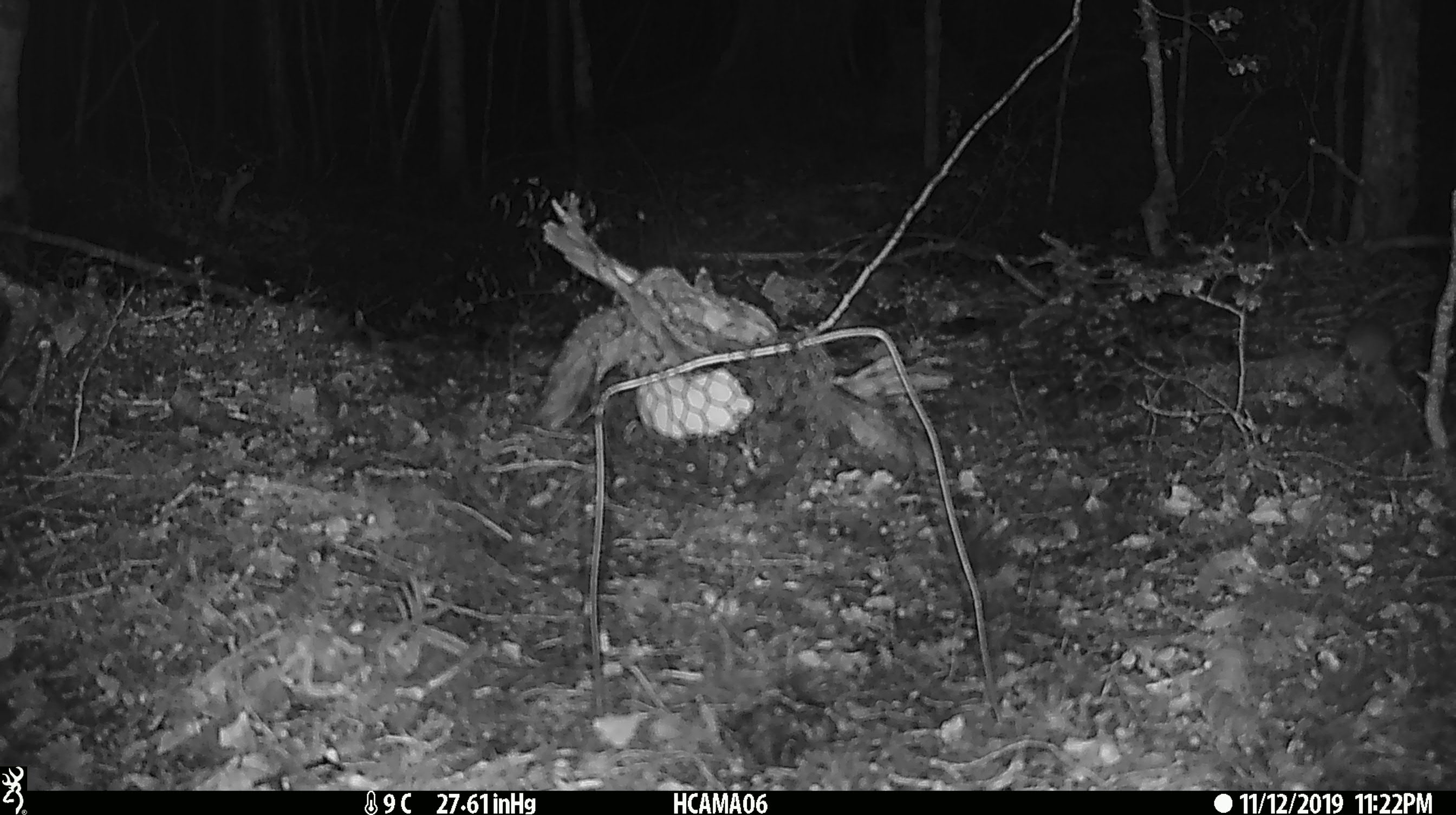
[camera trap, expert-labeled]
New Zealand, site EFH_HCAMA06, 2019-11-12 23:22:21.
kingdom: Animalia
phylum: Chordata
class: Mammalia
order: Rodentia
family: Muridae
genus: Mus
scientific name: Mus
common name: mouse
Mouse (Mus).